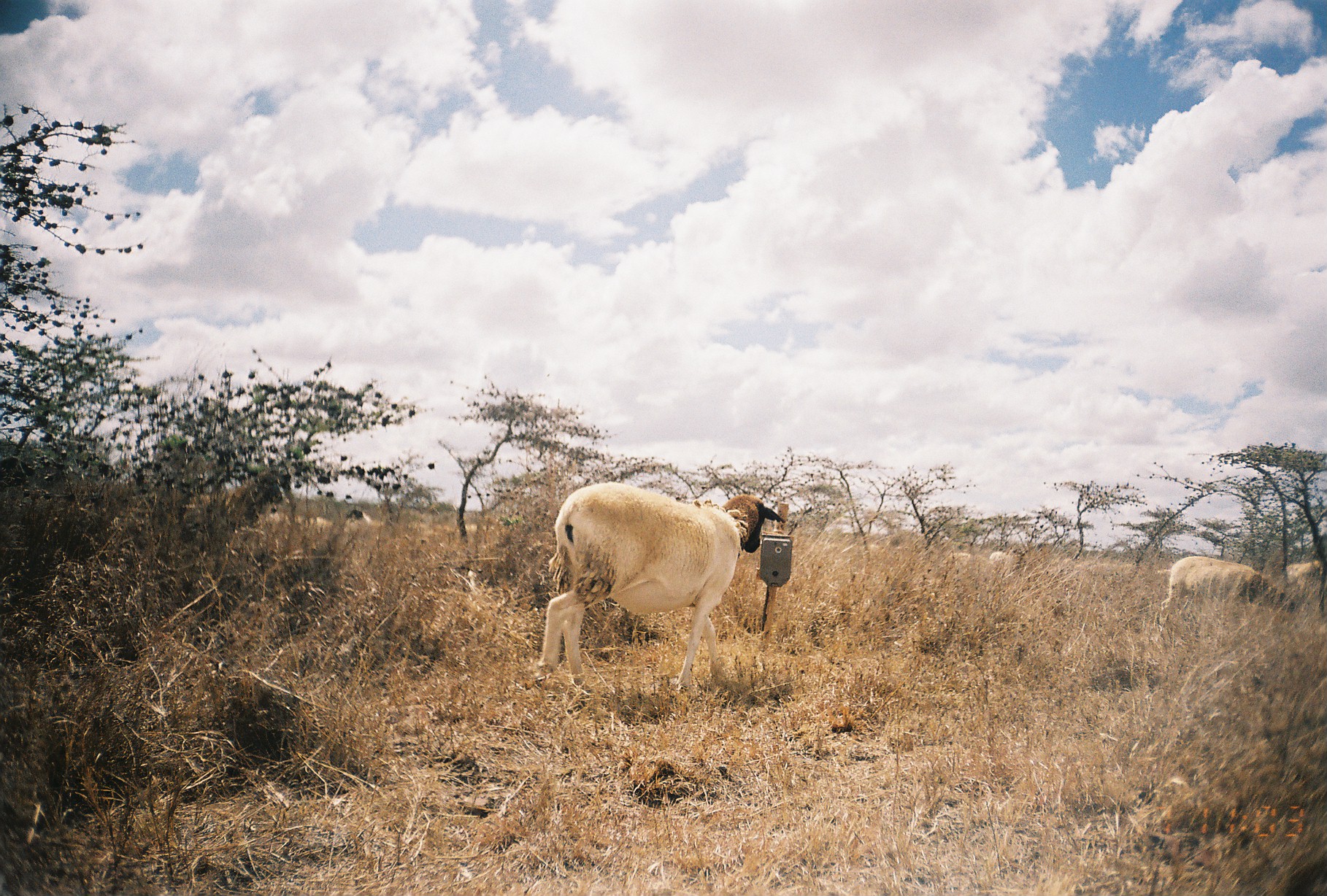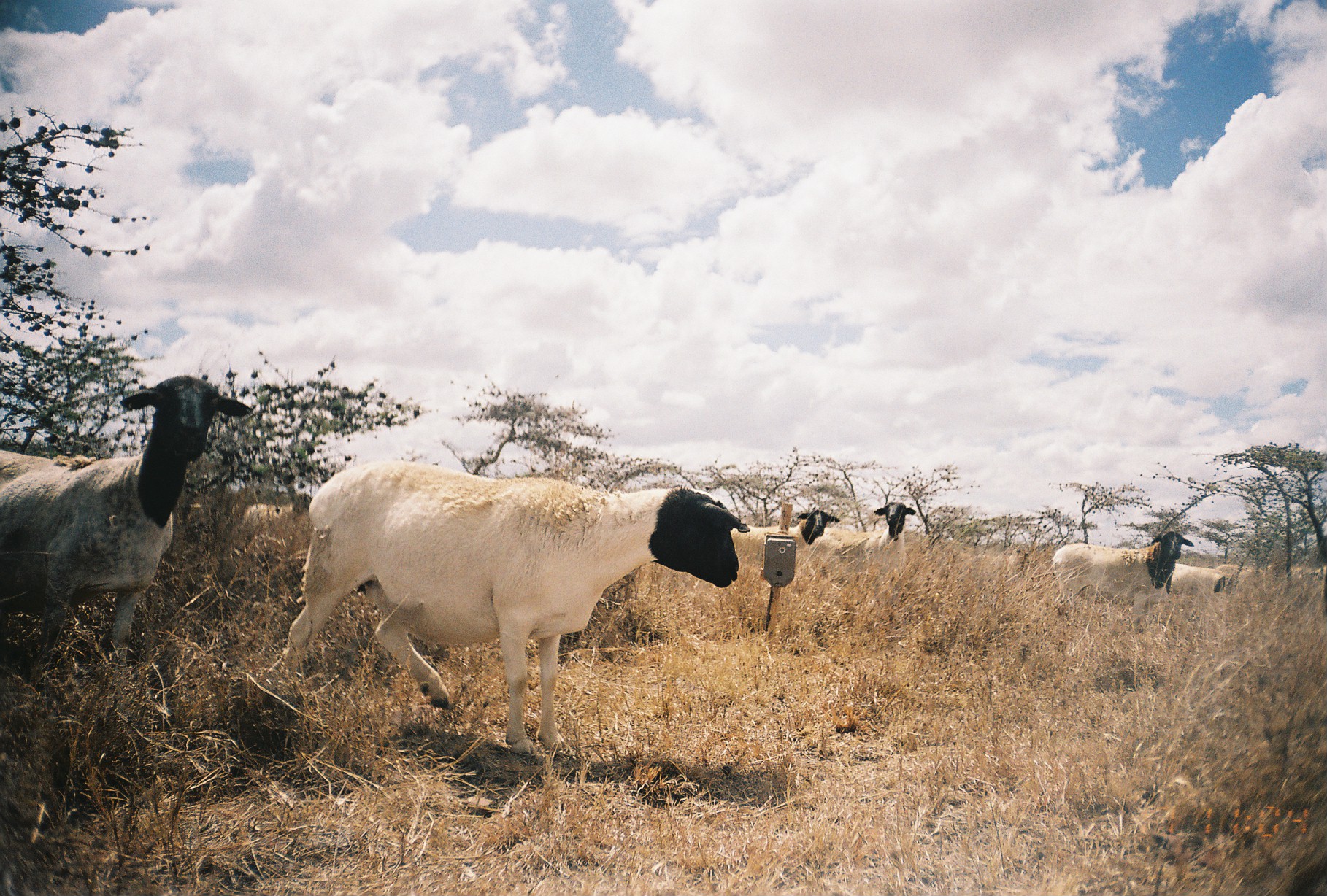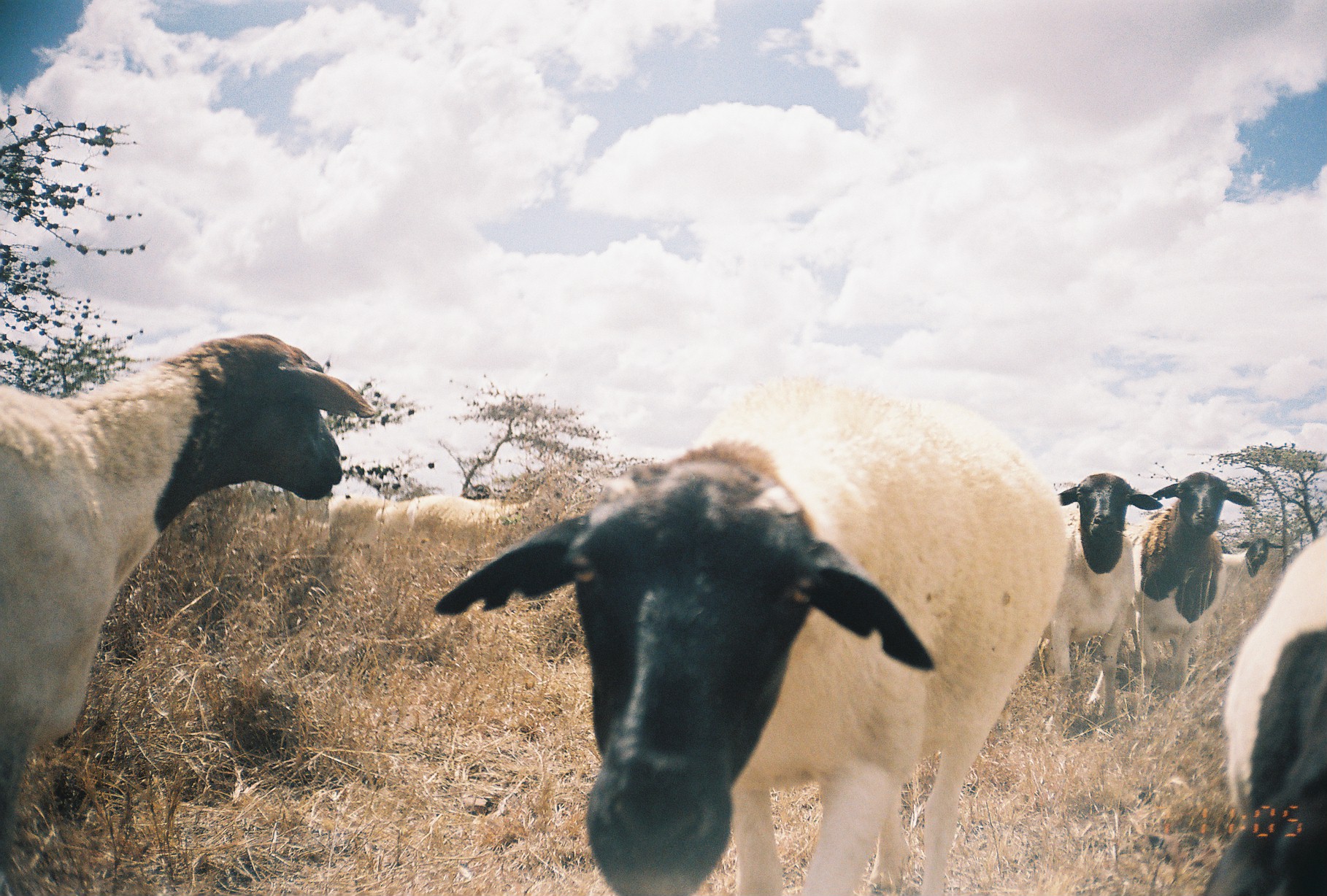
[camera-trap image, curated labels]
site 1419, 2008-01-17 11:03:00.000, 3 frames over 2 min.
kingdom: Animalia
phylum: Chordata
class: Mammalia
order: Artiodactyla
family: Bovidae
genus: Ovis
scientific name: Ovis aries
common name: domestic sheep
Ovis aries (domestic sheep), count 12.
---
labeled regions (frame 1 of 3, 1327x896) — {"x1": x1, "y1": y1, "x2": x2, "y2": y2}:
ovis aries: {"x1": 529, "y1": 482, "x2": 785, "y2": 691}; {"x1": 1154, "y1": 551, "x2": 1270, "y2": 619}; {"x1": 1280, "y1": 557, "x2": 1323, "y2": 593}; {"x1": 985, "y1": 547, "x2": 1014, "y2": 568}; {"x1": 342, "y1": 508, "x2": 373, "y2": 527}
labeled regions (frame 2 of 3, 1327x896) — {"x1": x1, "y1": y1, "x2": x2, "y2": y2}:
ovis aries: {"x1": 260, "y1": 453, "x2": 751, "y2": 755}; {"x1": 0, "y1": 373, "x2": 256, "y2": 667}; {"x1": 1047, "y1": 527, "x2": 1195, "y2": 617}; {"x1": 729, "y1": 505, "x2": 840, "y2": 559}; {"x1": 842, "y1": 499, "x2": 917, "y2": 568}; {"x1": 1169, "y1": 560, "x2": 1231, "y2": 601}; {"x1": 238, "y1": 500, "x2": 312, "y2": 531}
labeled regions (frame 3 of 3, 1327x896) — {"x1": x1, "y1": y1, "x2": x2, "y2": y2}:
ovis aries: {"x1": 430, "y1": 366, "x2": 1065, "y2": 889}; {"x1": 0, "y1": 328, "x2": 378, "y2": 893}; {"x1": 1192, "y1": 526, "x2": 1322, "y2": 891}; {"x1": 1126, "y1": 470, "x2": 1259, "y2": 709}; {"x1": 1043, "y1": 469, "x2": 1160, "y2": 736}; {"x1": 401, "y1": 488, "x2": 525, "y2": 567}; {"x1": 1209, "y1": 529, "x2": 1286, "y2": 604}; {"x1": 325, "y1": 491, "x2": 382, "y2": 536}; {"x1": 371, "y1": 496, "x2": 414, "y2": 533}